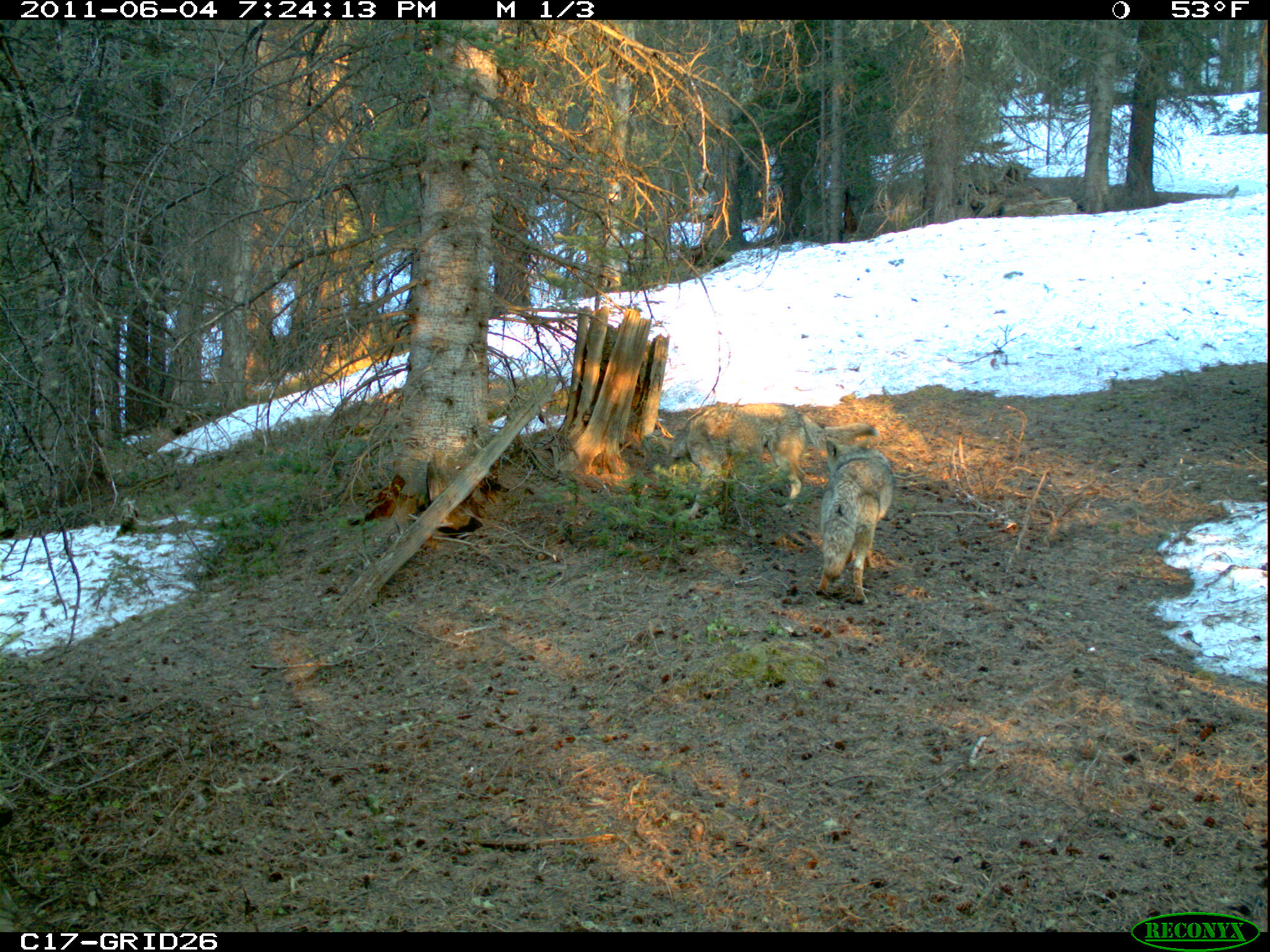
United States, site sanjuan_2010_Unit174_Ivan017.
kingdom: Animalia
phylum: Chordata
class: Mammalia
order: Carnivora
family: Canidae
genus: Canis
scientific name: Canis latrans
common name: coyote